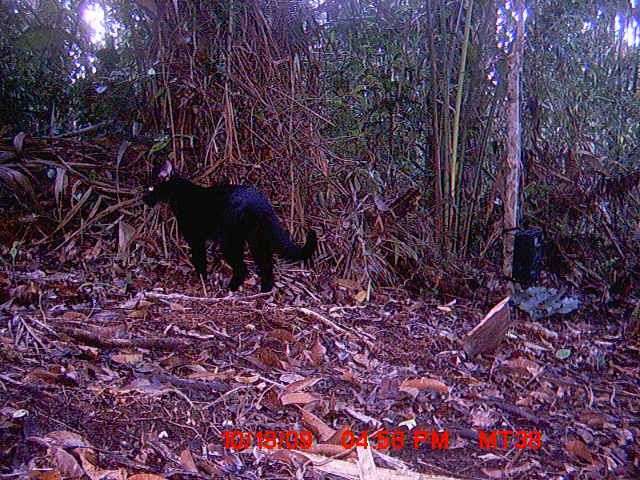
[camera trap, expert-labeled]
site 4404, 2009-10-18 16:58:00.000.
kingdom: Animalia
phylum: Chordata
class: Mammalia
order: Carnivora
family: Felidae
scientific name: Felidae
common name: felids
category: felis sp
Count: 1.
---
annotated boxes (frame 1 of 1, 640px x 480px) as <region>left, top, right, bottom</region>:
felis sp: <region>141, 154, 317, 299</region>